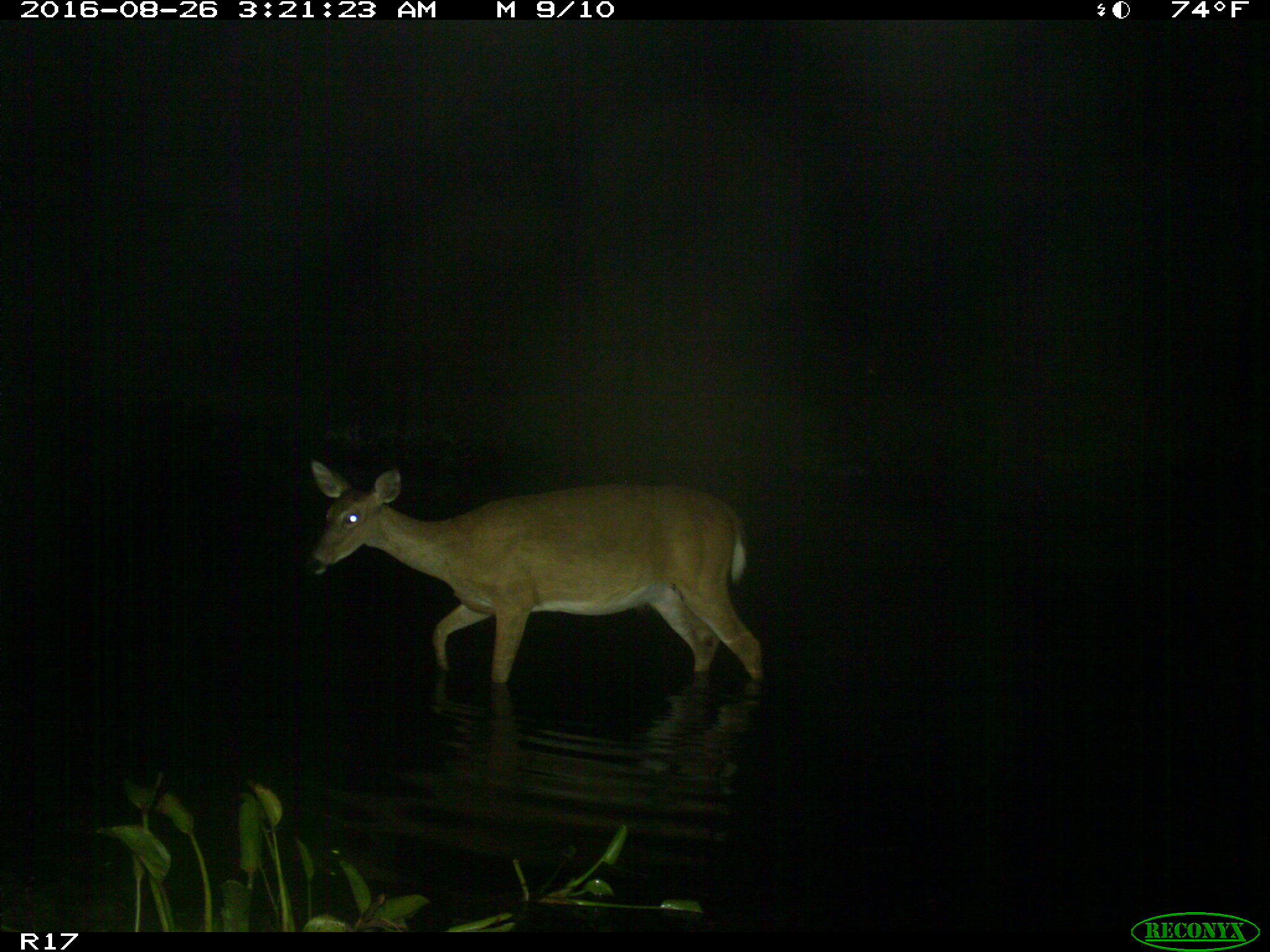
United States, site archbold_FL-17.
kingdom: Animalia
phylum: Chordata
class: Mammalia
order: Artiodactyla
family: Cervidae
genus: Odocoileus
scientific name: Odocoileus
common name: deer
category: unidentified deer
Unidentified deer (deer) (Odocoileus).